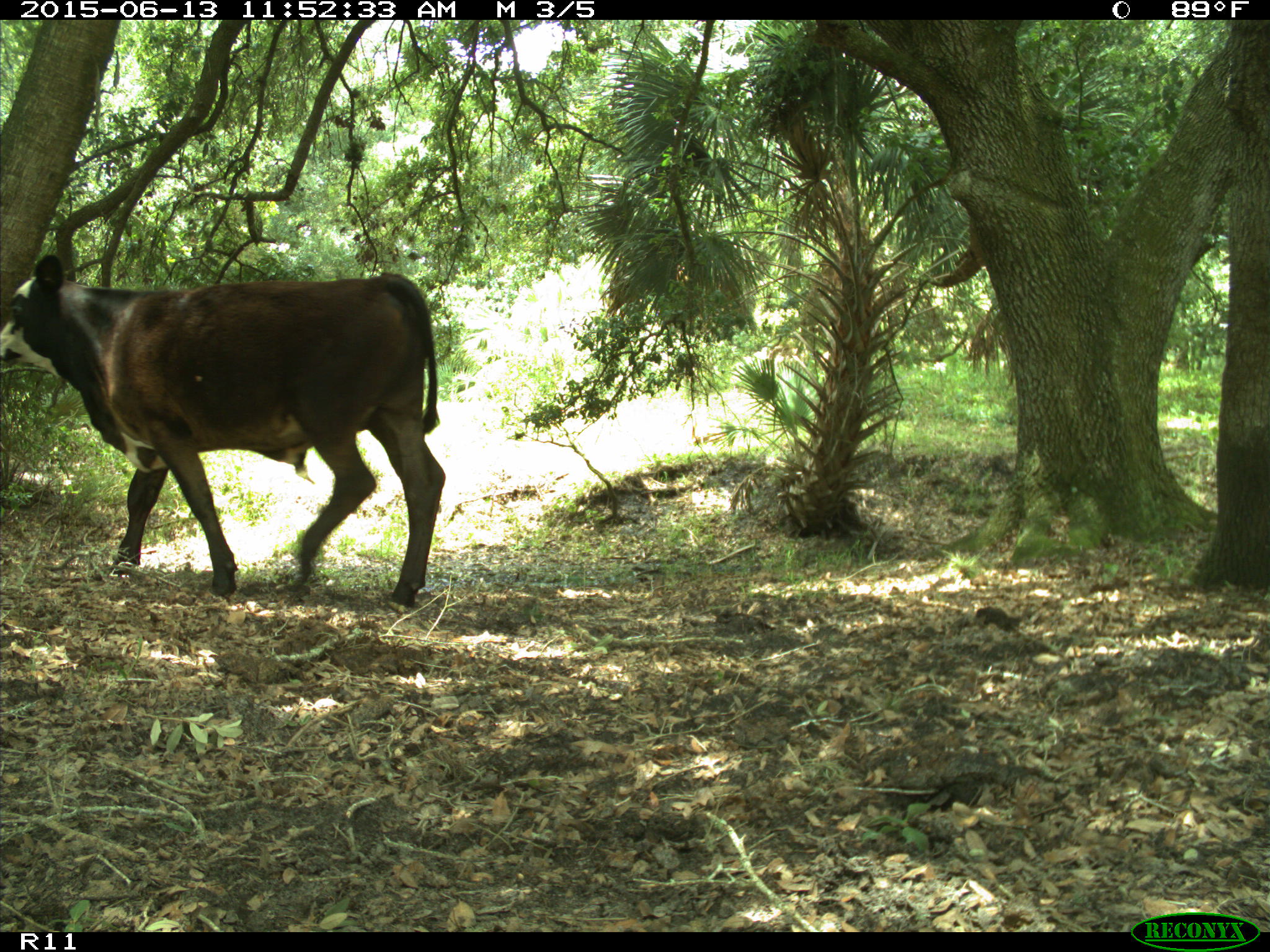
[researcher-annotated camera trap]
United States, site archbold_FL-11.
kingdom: Animalia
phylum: Chordata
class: Mammalia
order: Artiodactyla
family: Bovidae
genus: Bos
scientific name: Bos taurus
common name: domestic cow